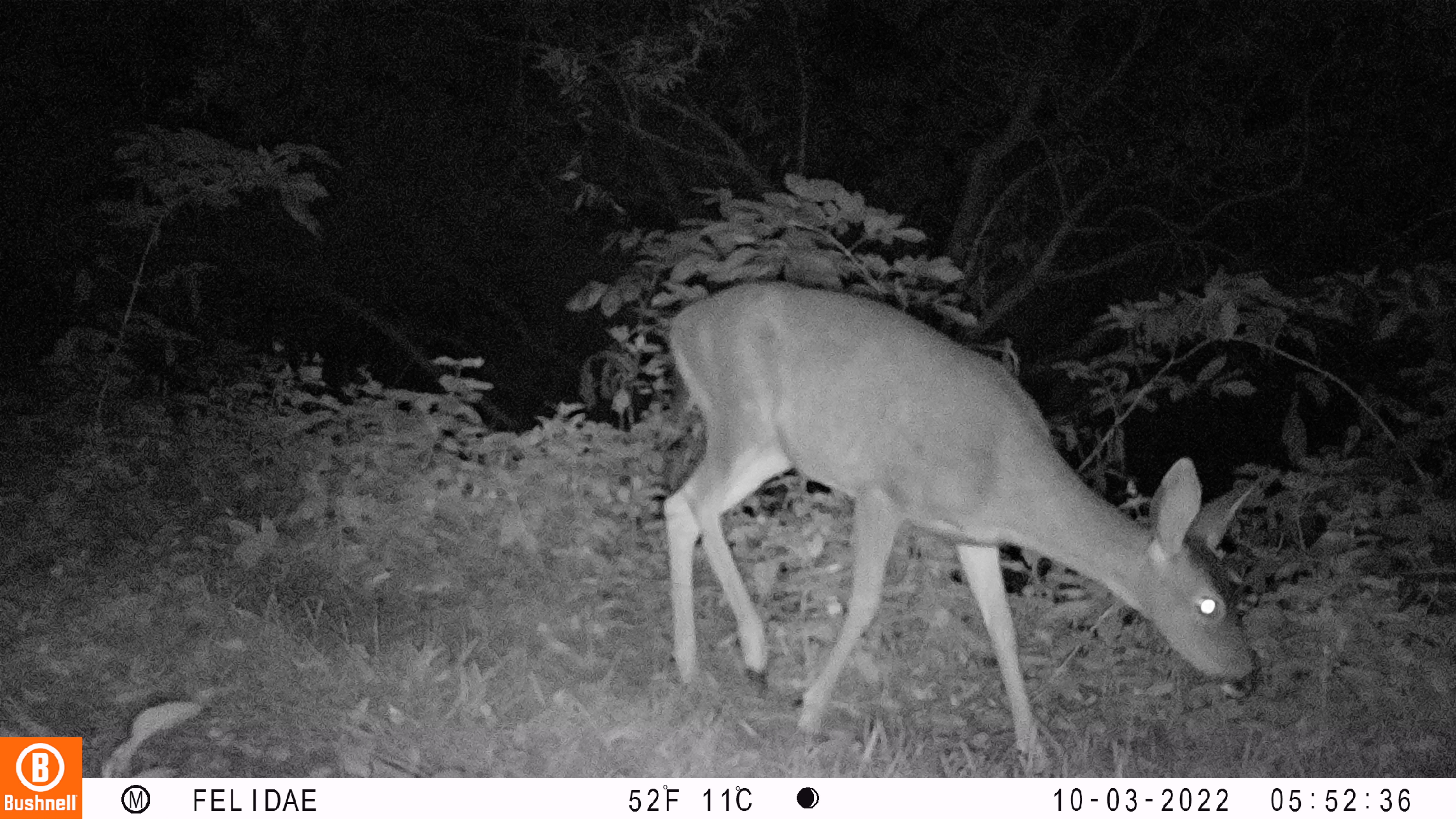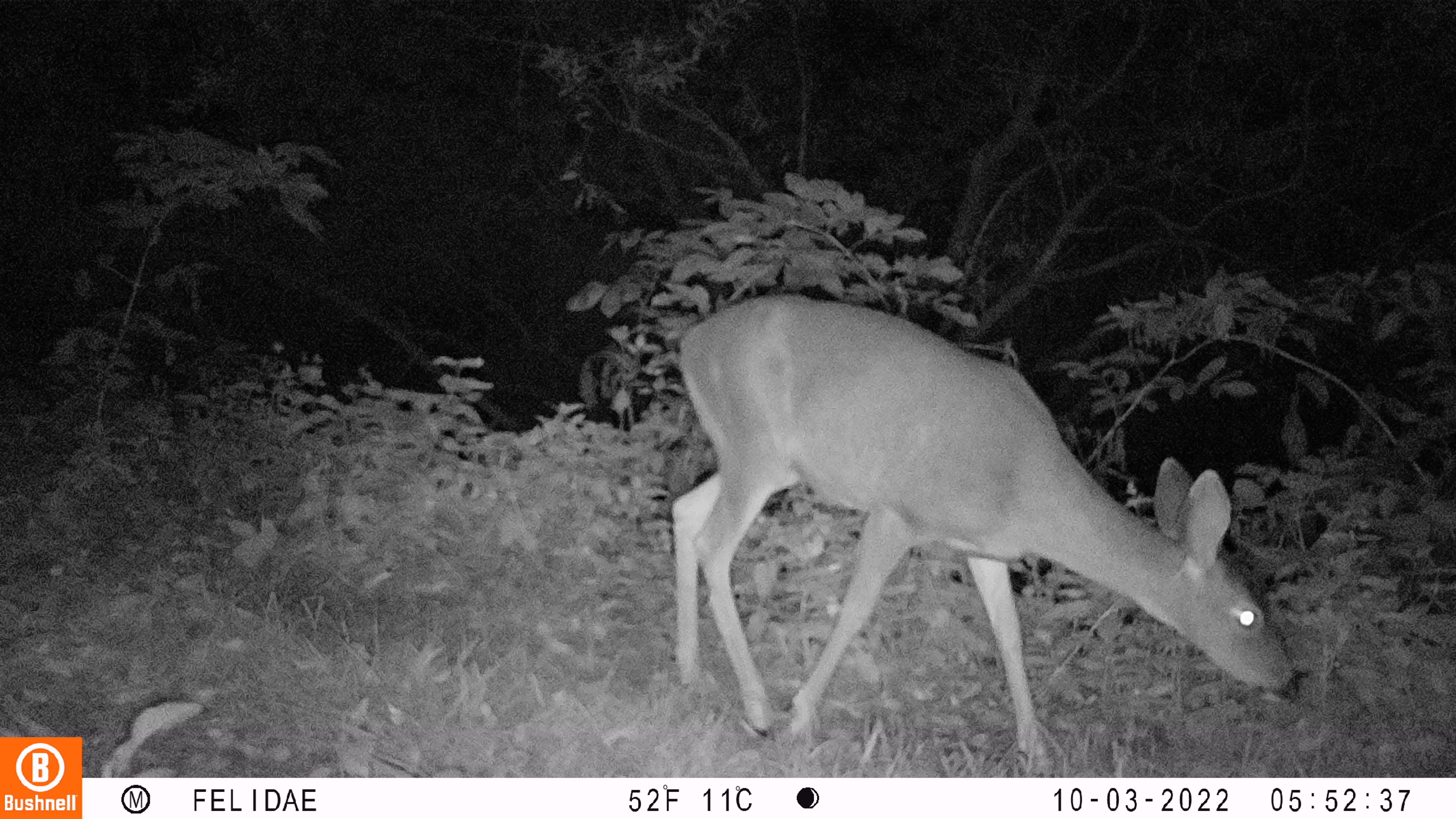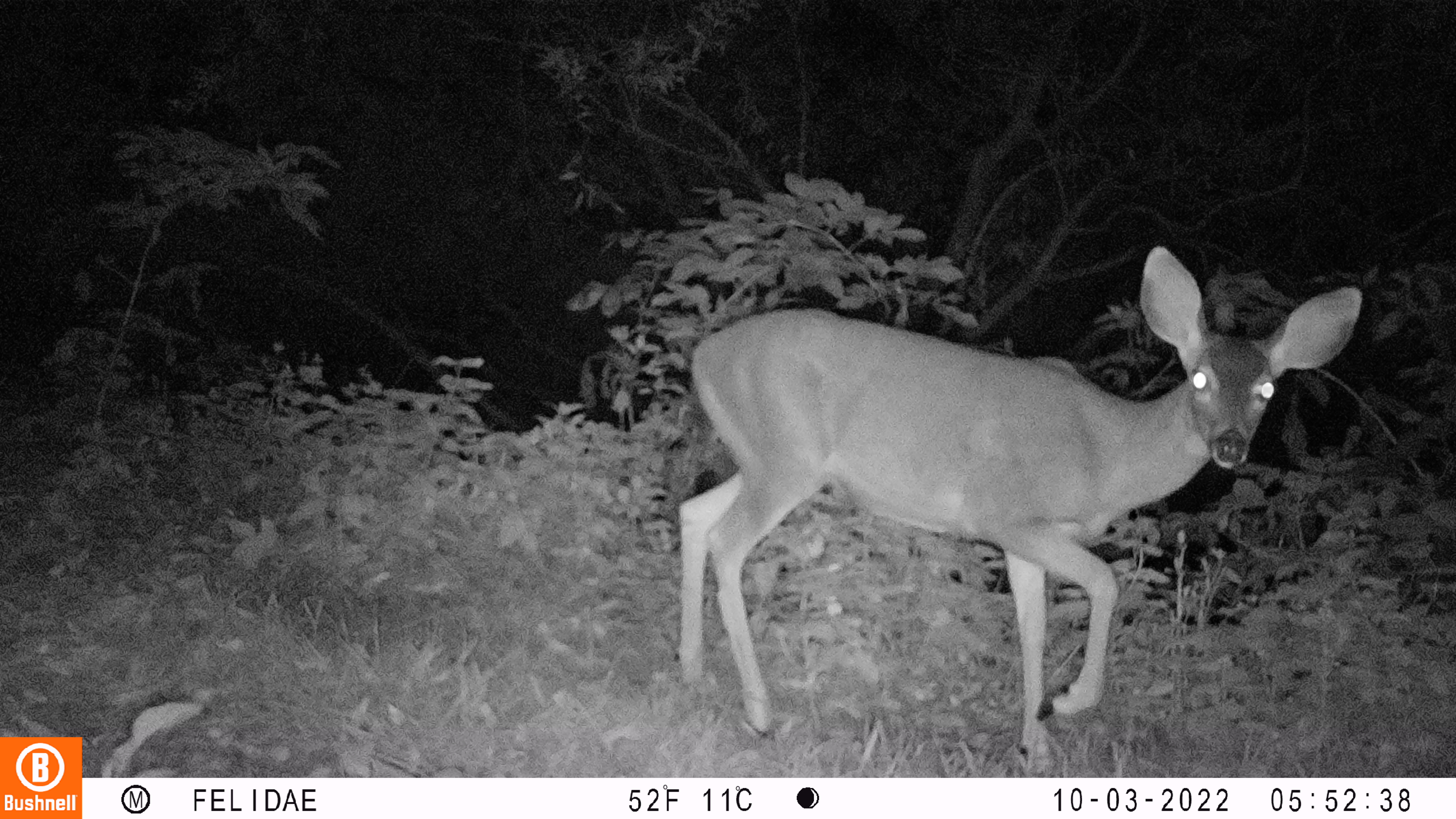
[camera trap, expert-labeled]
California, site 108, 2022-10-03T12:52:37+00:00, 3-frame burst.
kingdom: Animalia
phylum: Chordata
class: Mammalia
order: Artiodactyla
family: Cervidae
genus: Odocoileus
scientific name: Odocoileus hemionus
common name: mule deer